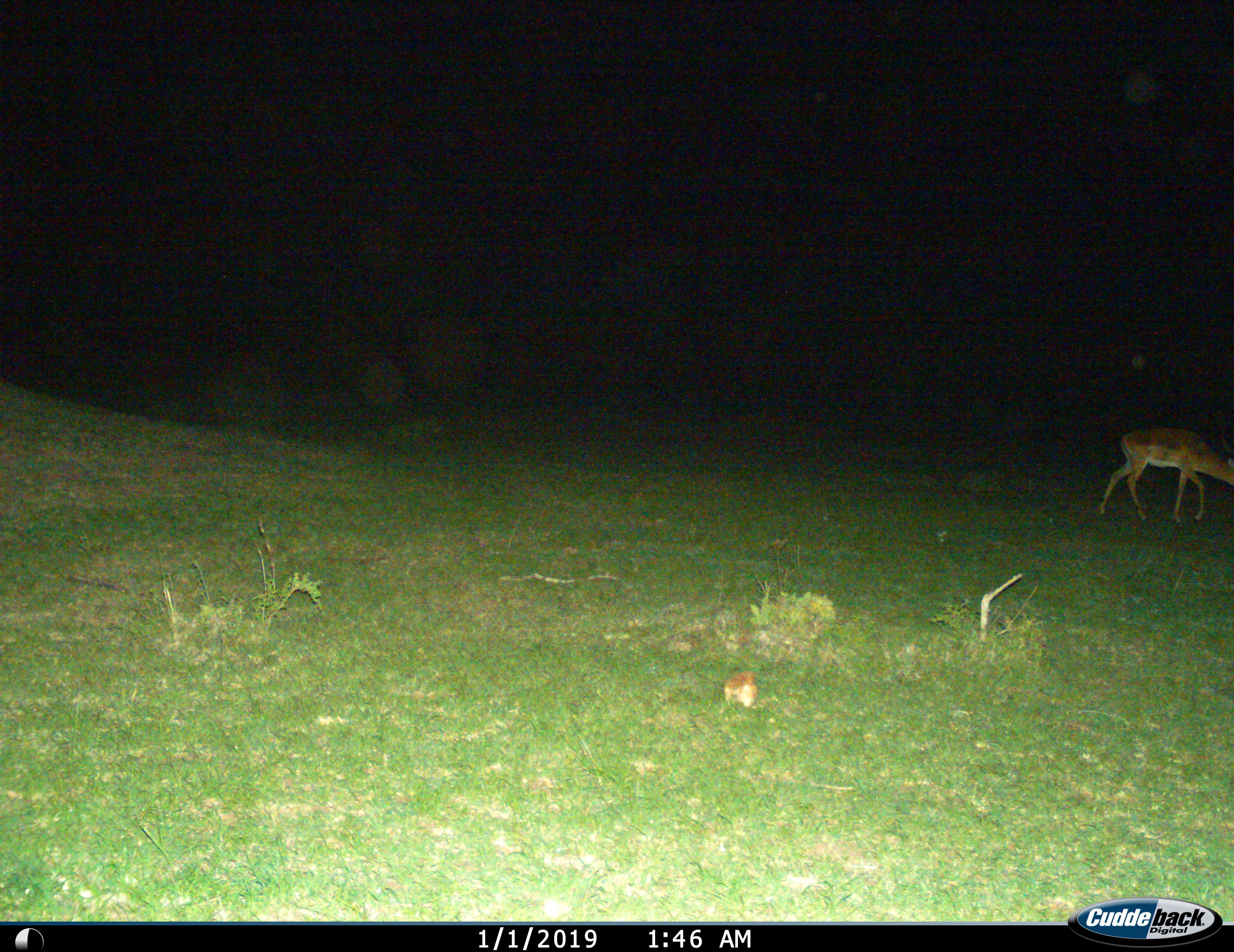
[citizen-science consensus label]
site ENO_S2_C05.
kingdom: Animalia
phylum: Chordata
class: Mammalia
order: Artiodactyla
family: Bovidae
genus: Aepyceros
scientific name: Aepyceros melampus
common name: impala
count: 1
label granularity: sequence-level